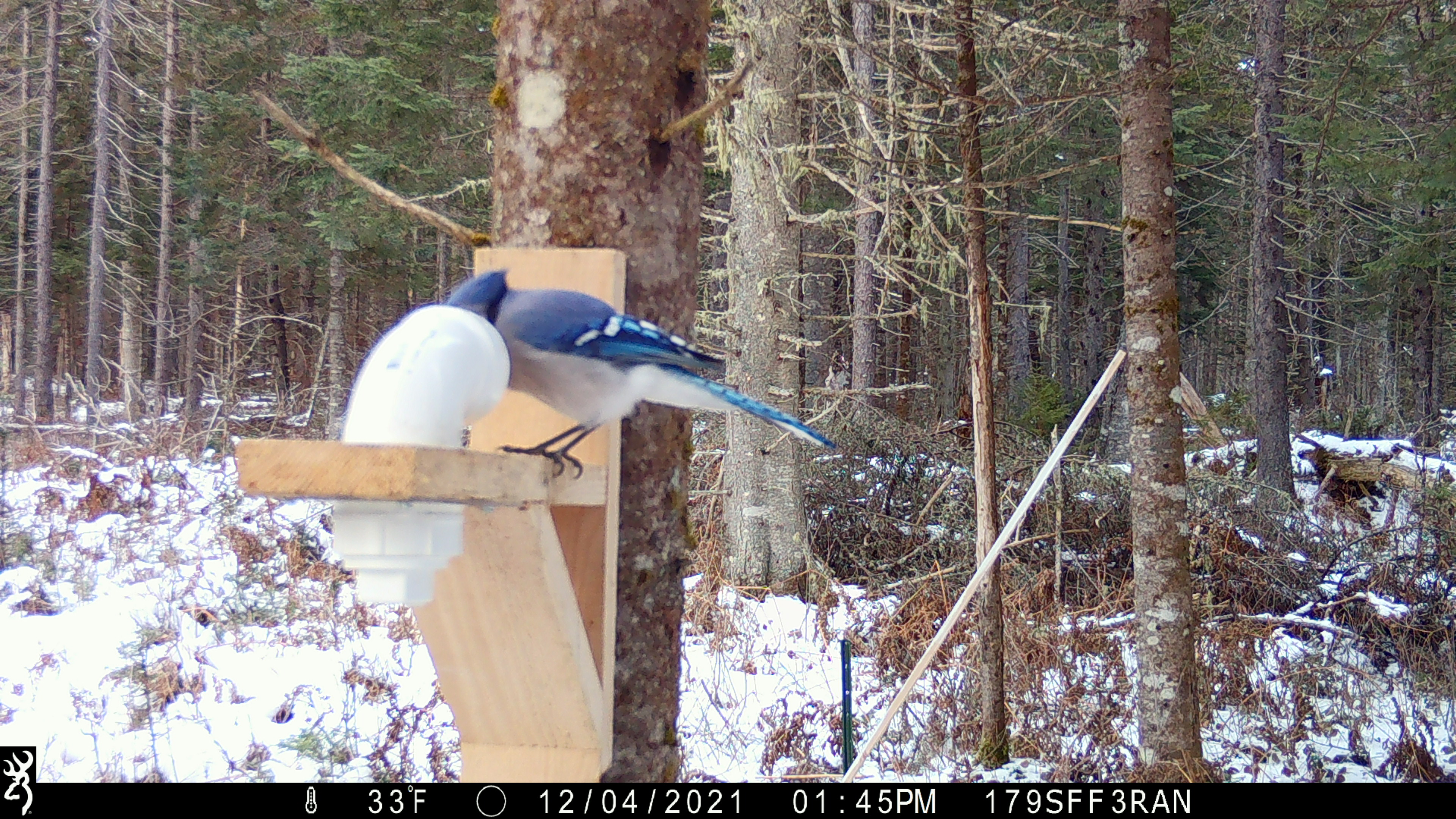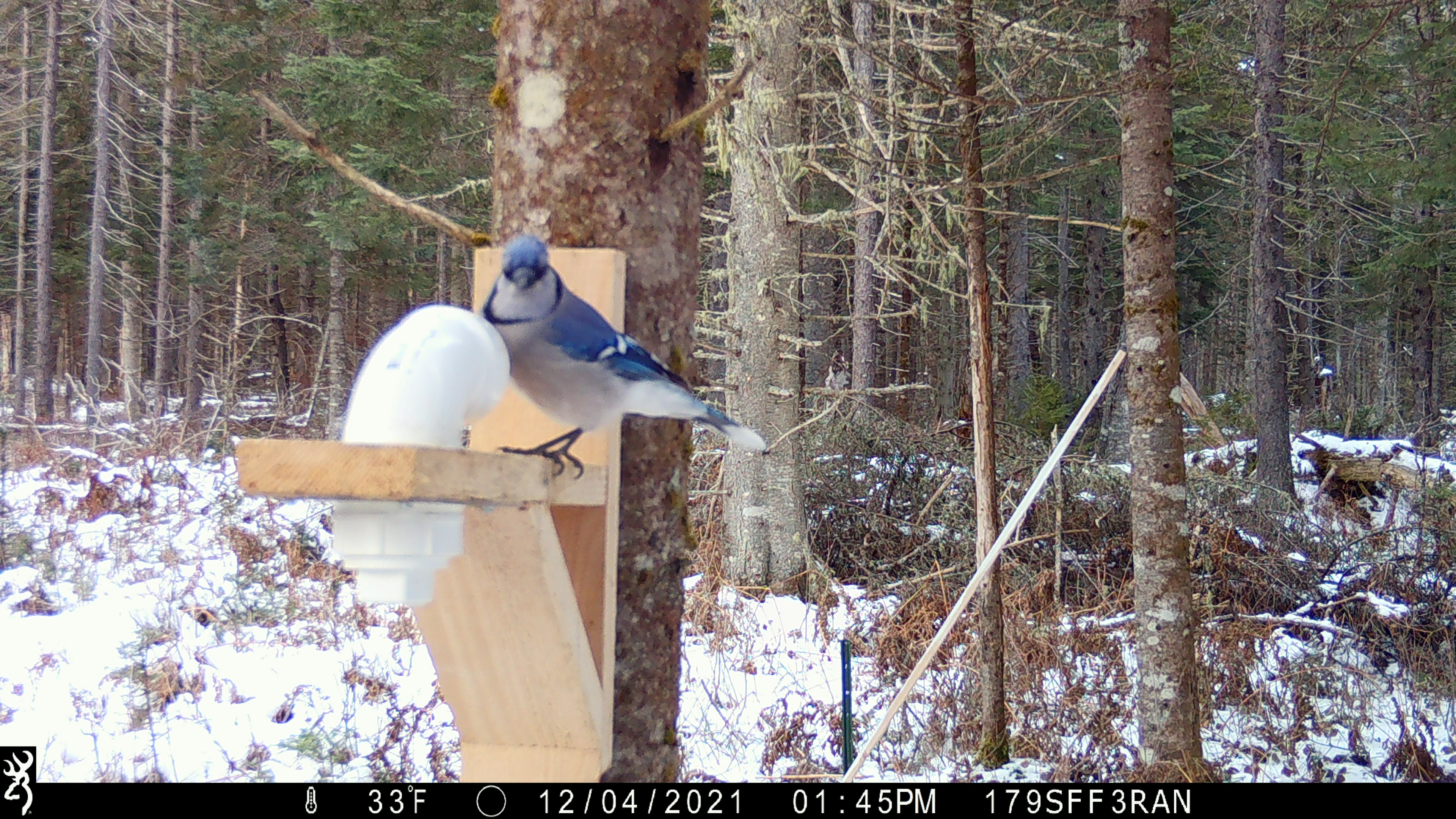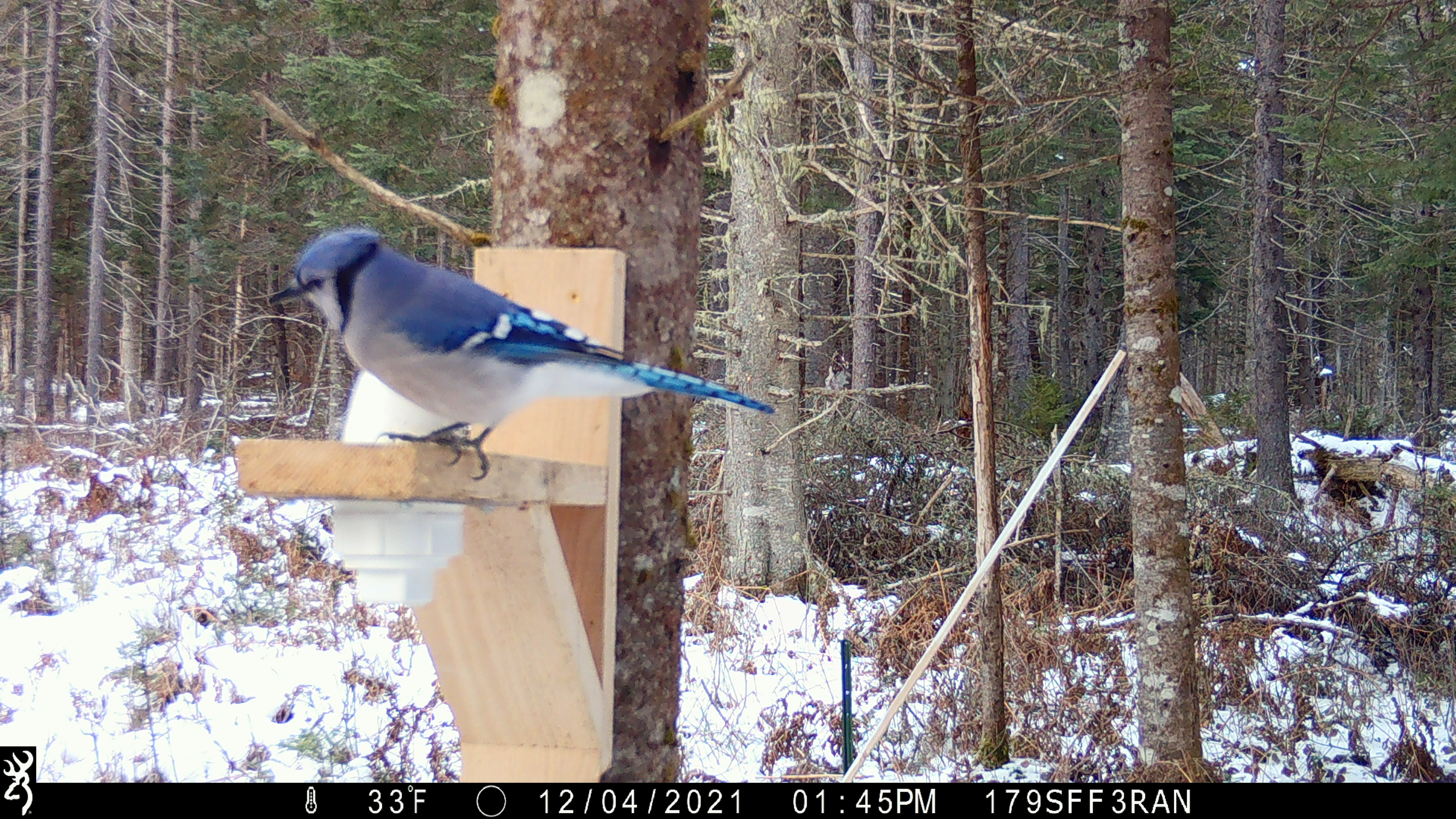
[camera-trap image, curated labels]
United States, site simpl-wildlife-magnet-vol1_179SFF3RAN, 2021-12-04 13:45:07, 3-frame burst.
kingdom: Animalia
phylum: Chordata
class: Aves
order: Passeriformes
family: Corvidae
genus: Cyanocitta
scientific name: Cyanocitta cristata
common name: blue jay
Blue jay (Cyanocitta cristata).